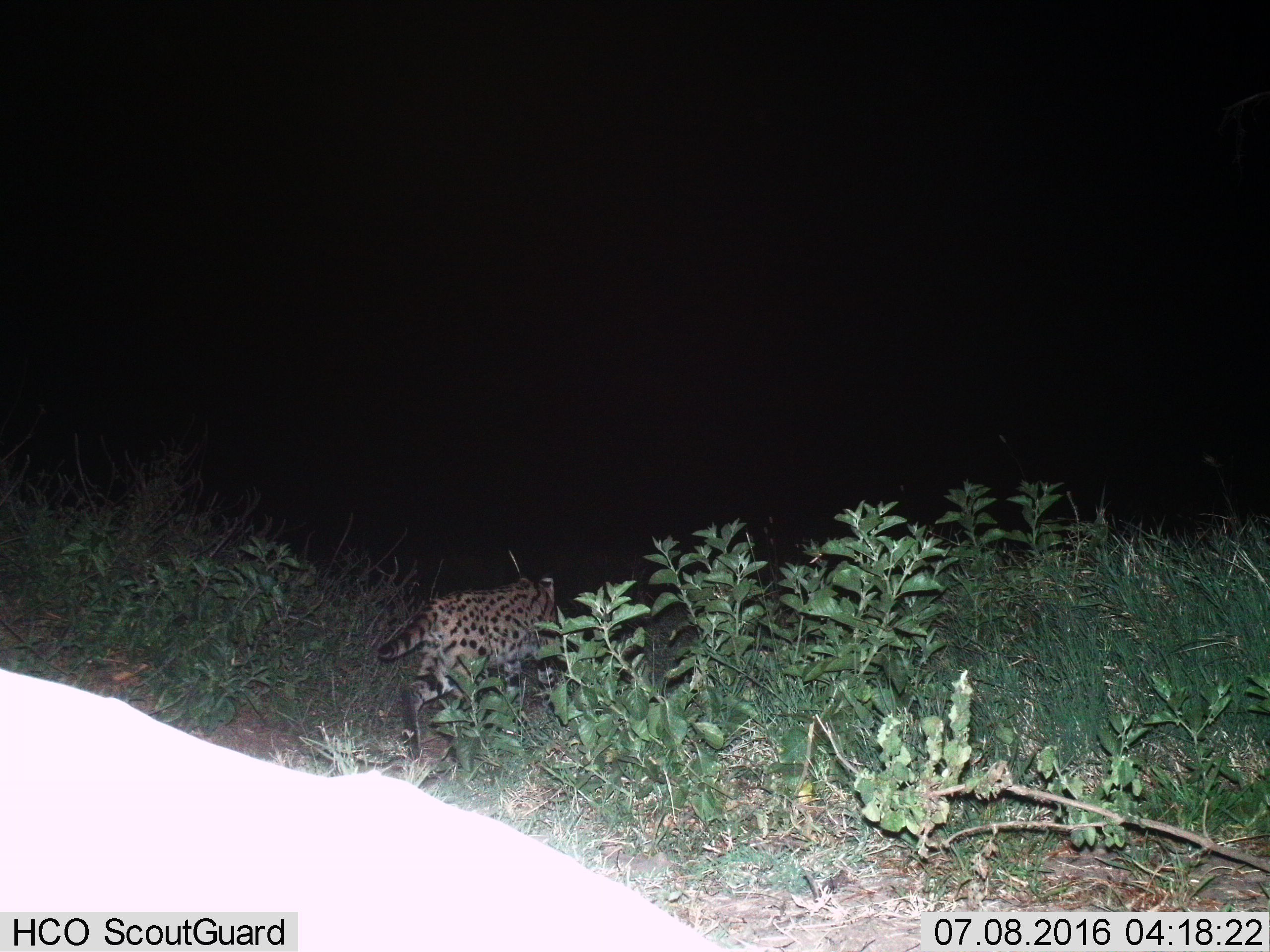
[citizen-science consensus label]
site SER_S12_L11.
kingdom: Animalia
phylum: Chordata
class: Mammalia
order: Carnivora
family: Felidae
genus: Leptailurus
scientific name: Leptailurus serval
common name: serval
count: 1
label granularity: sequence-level